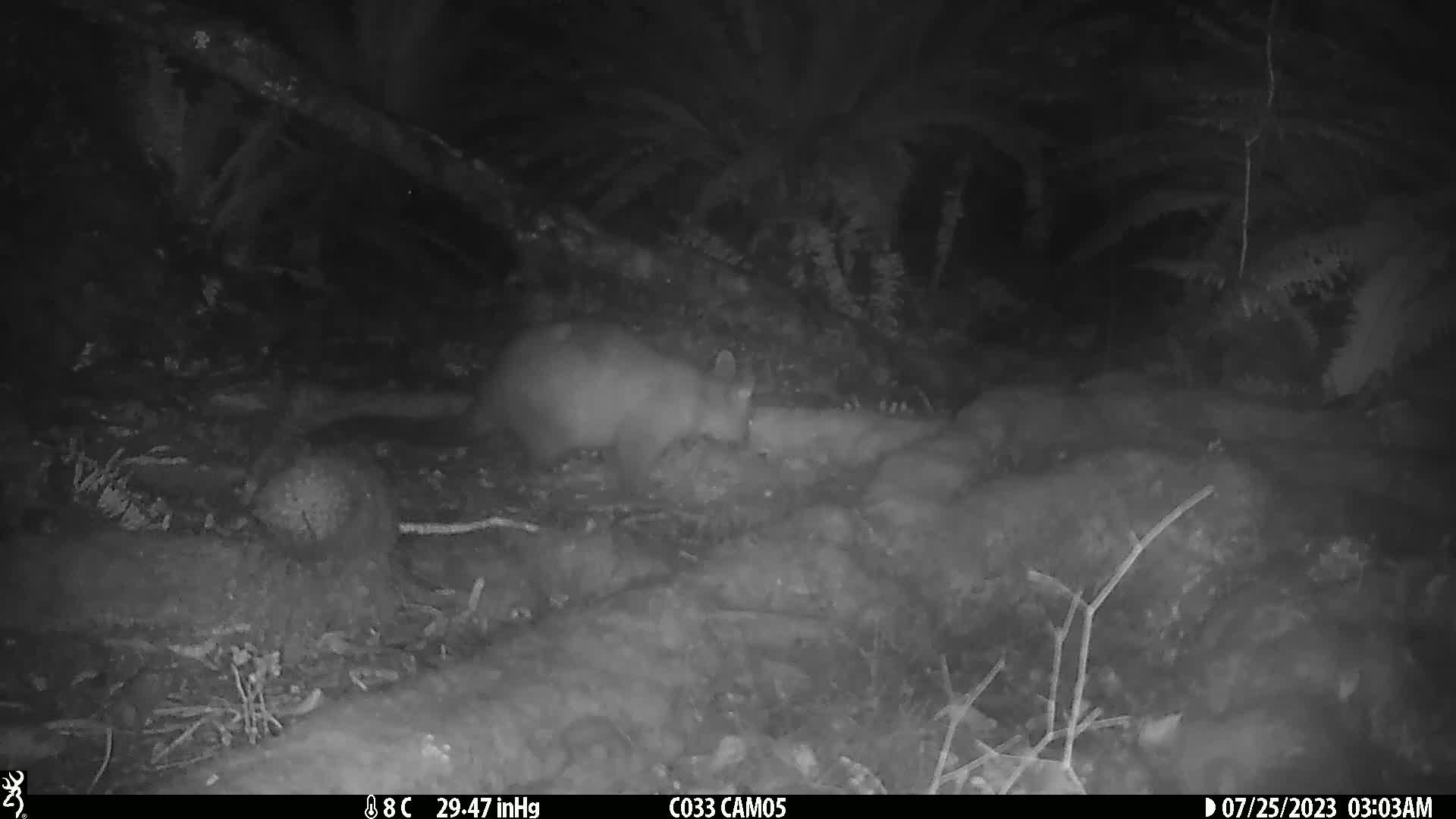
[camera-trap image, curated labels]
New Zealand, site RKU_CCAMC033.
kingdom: Animalia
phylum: Chordata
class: Mammalia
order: Diprotodontia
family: Phalangeridae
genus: Trichosurus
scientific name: Trichosurus vulpecula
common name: common brushtail possum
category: possum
Possum (common brushtail possum) (Trichosurus vulpecula).